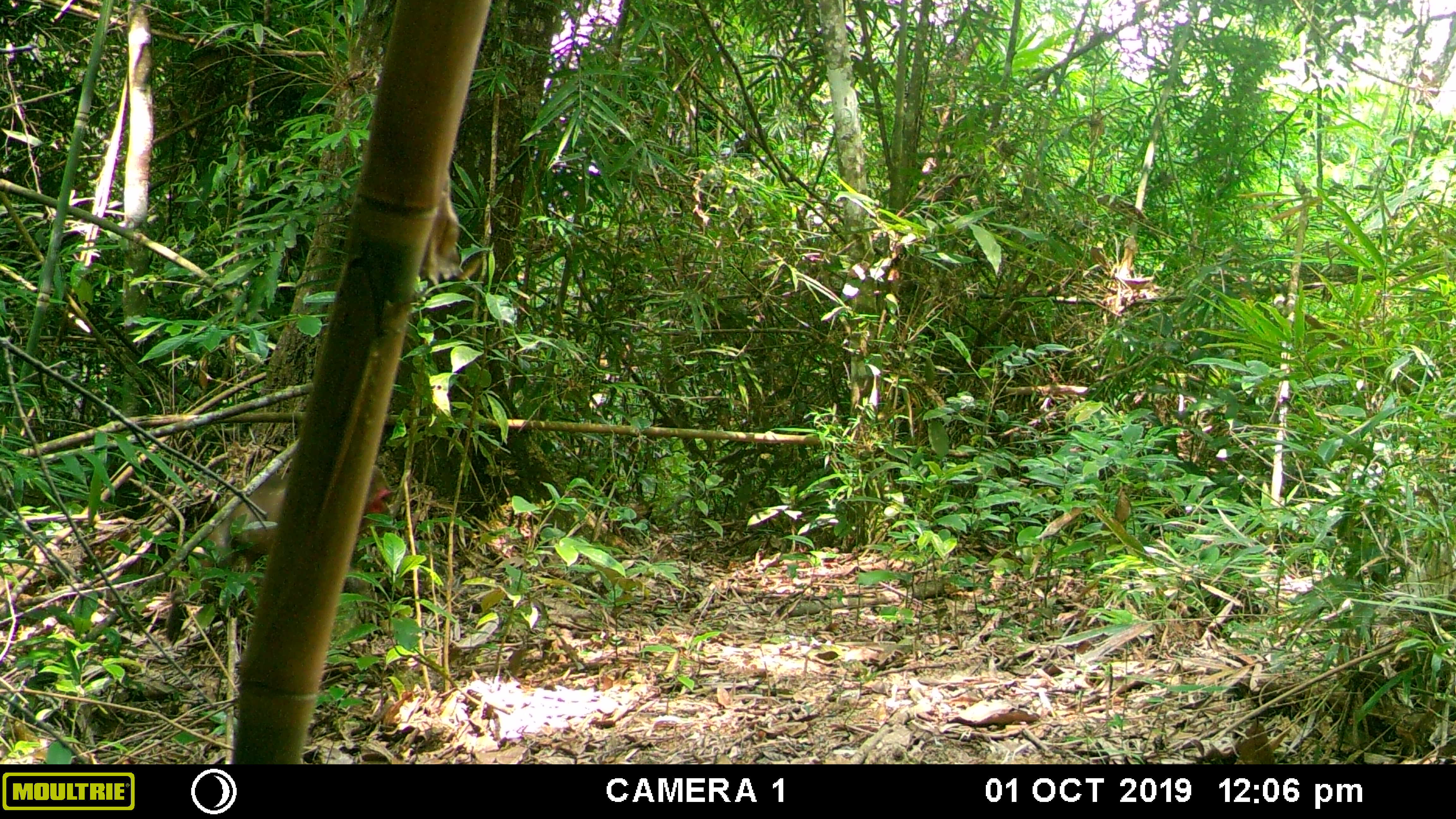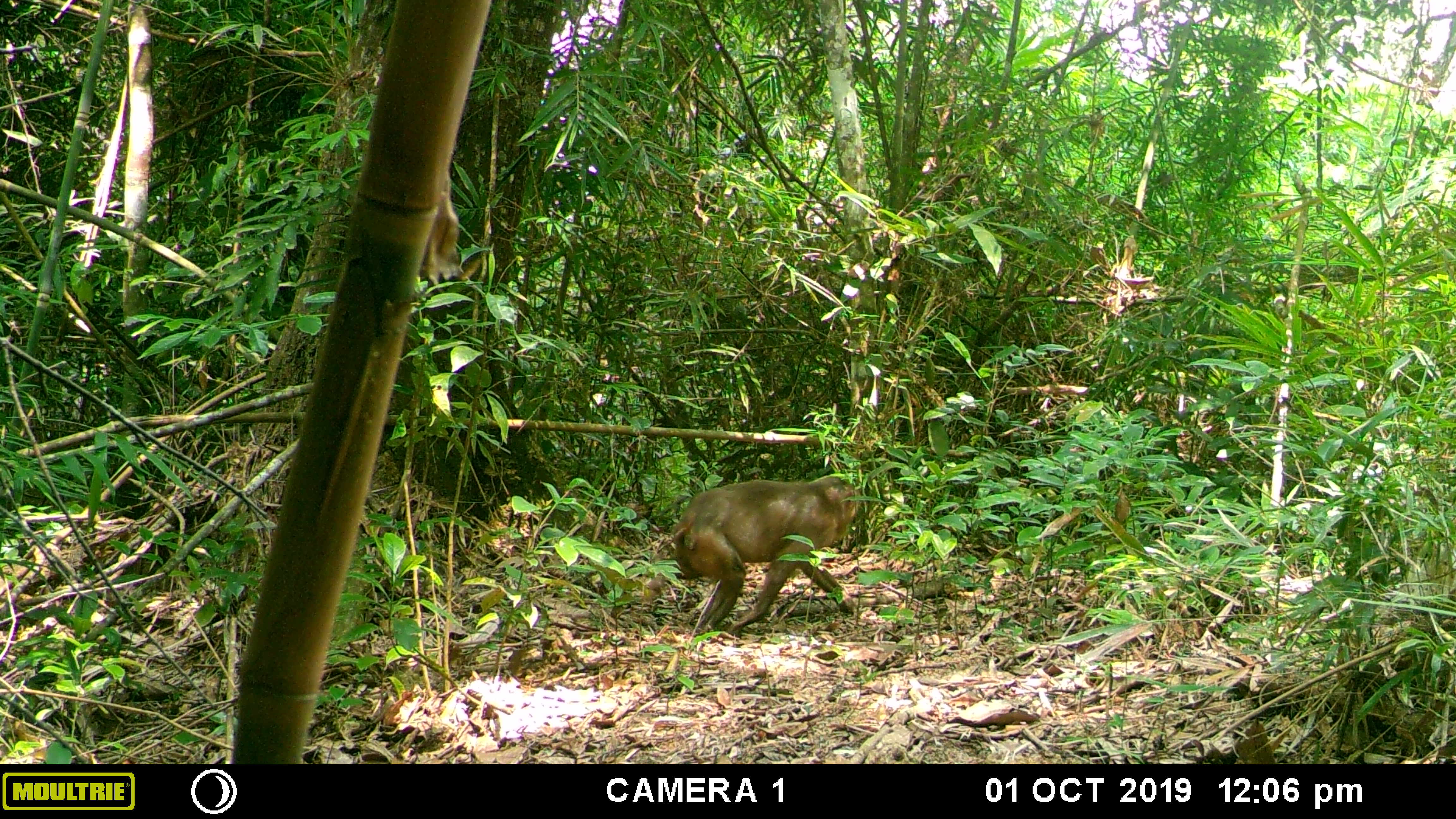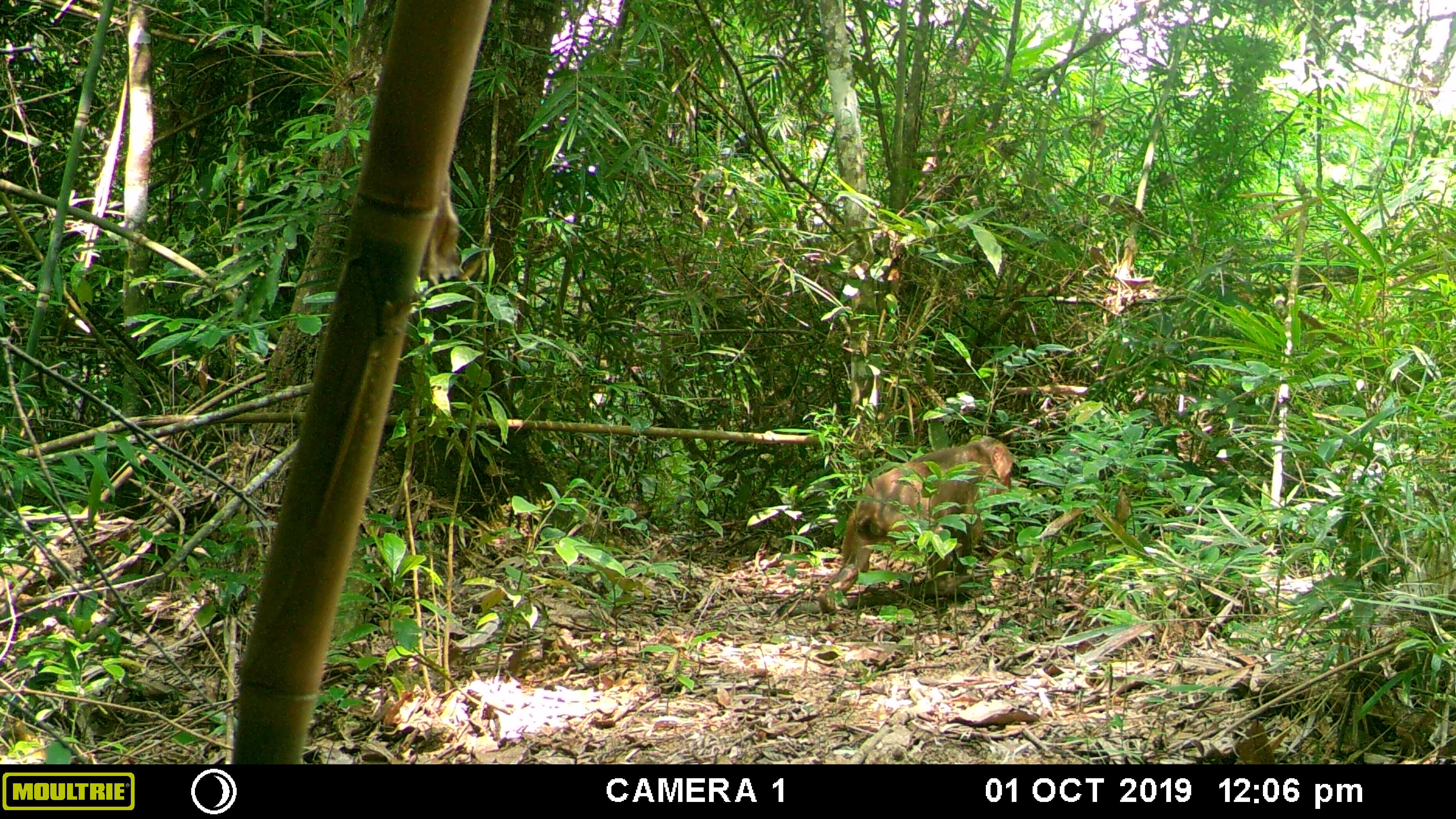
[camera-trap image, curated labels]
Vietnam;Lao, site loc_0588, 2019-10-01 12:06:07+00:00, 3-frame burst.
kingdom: Animalia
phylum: Chordata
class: Mammalia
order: Primates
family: Cercopithecidae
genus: Macaca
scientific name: Macaca arctoides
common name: stump-tailed macaque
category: stump tailed macaque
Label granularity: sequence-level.